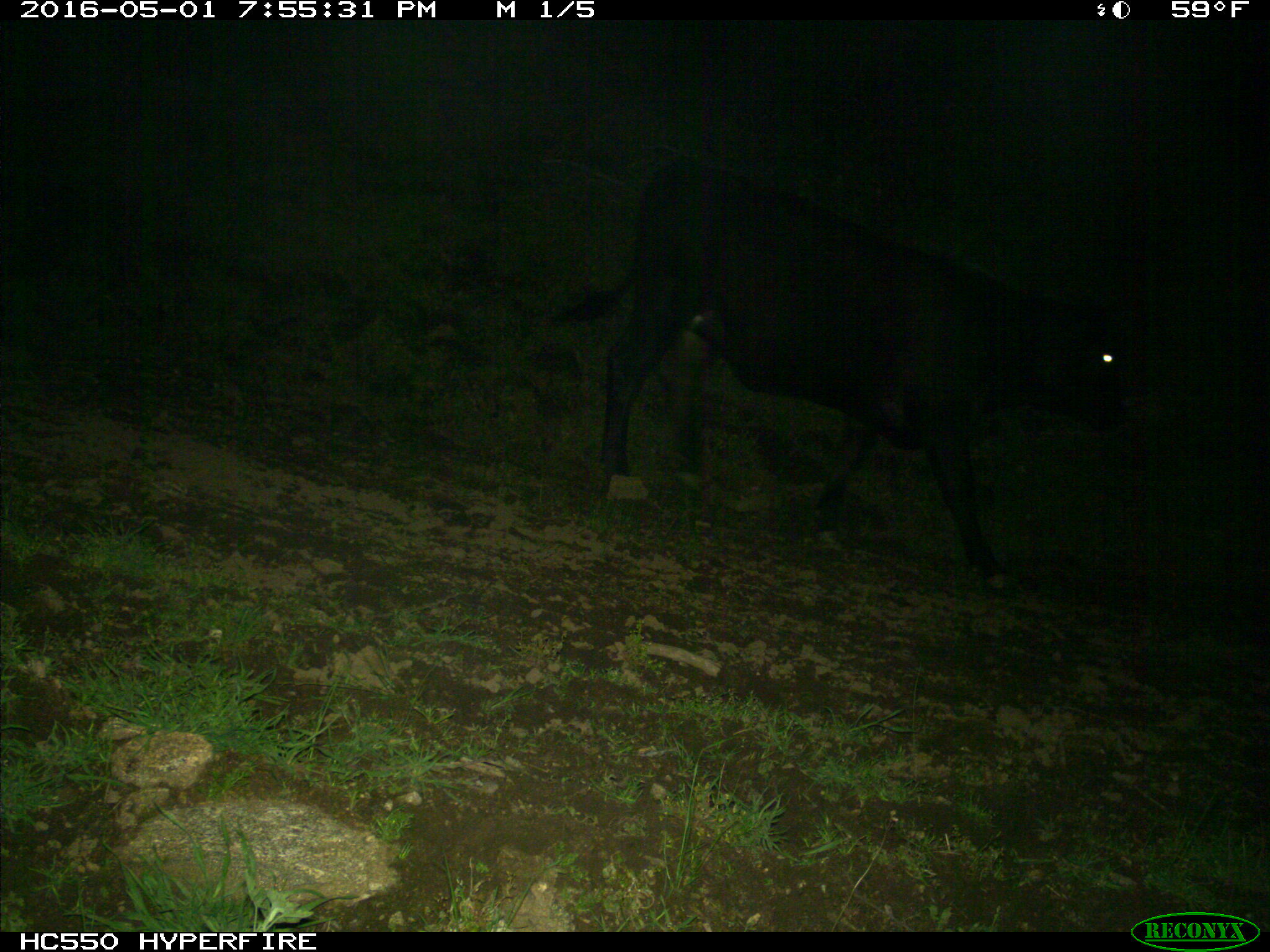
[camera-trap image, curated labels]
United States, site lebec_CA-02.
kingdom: Animalia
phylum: Chordata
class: Mammalia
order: Artiodactyla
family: Bovidae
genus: Bos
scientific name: Bos taurus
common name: domestic cow